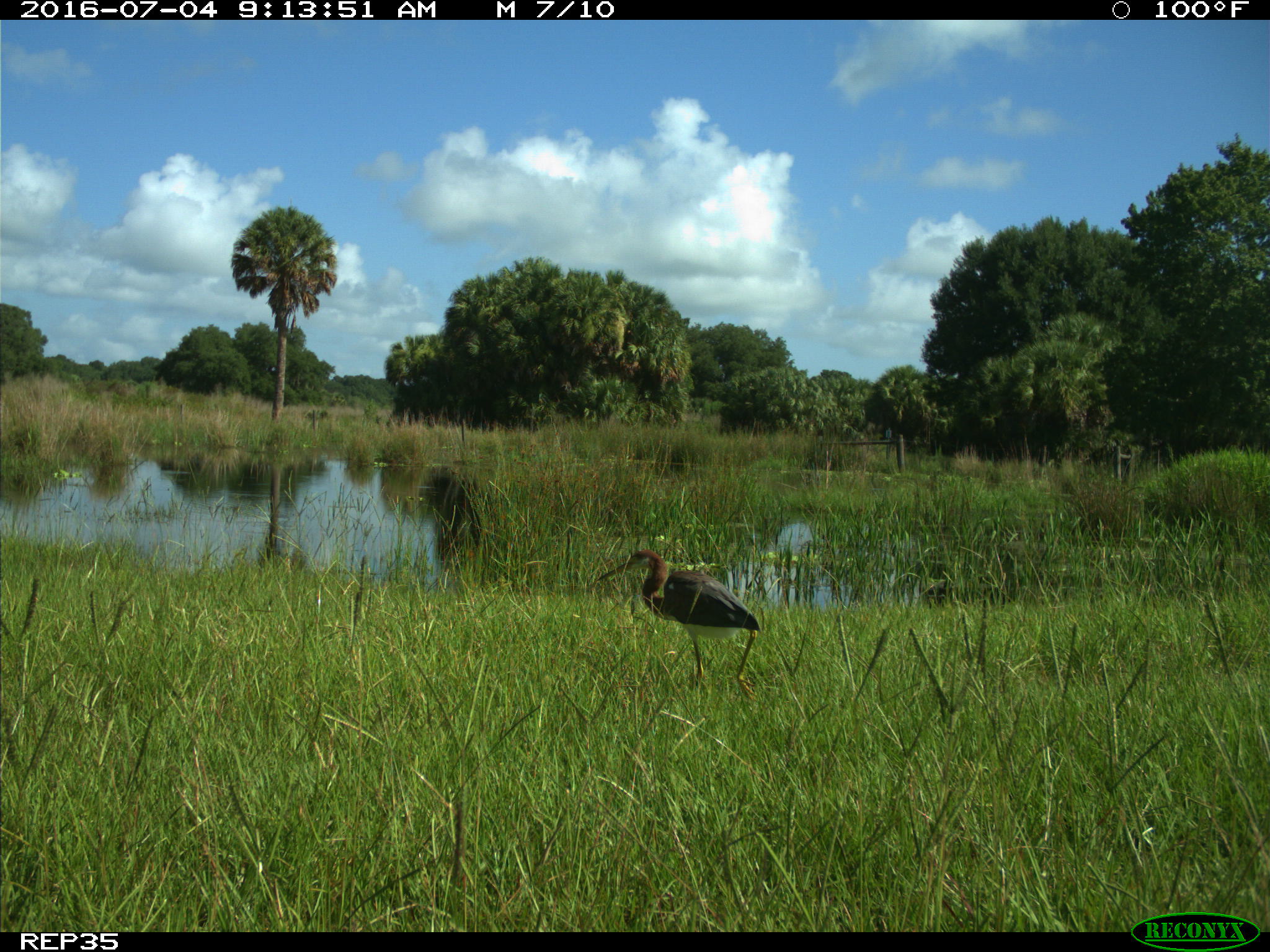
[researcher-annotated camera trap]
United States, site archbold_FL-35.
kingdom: Animalia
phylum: Chordata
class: Aves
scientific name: Aves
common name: birds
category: unidentified bird